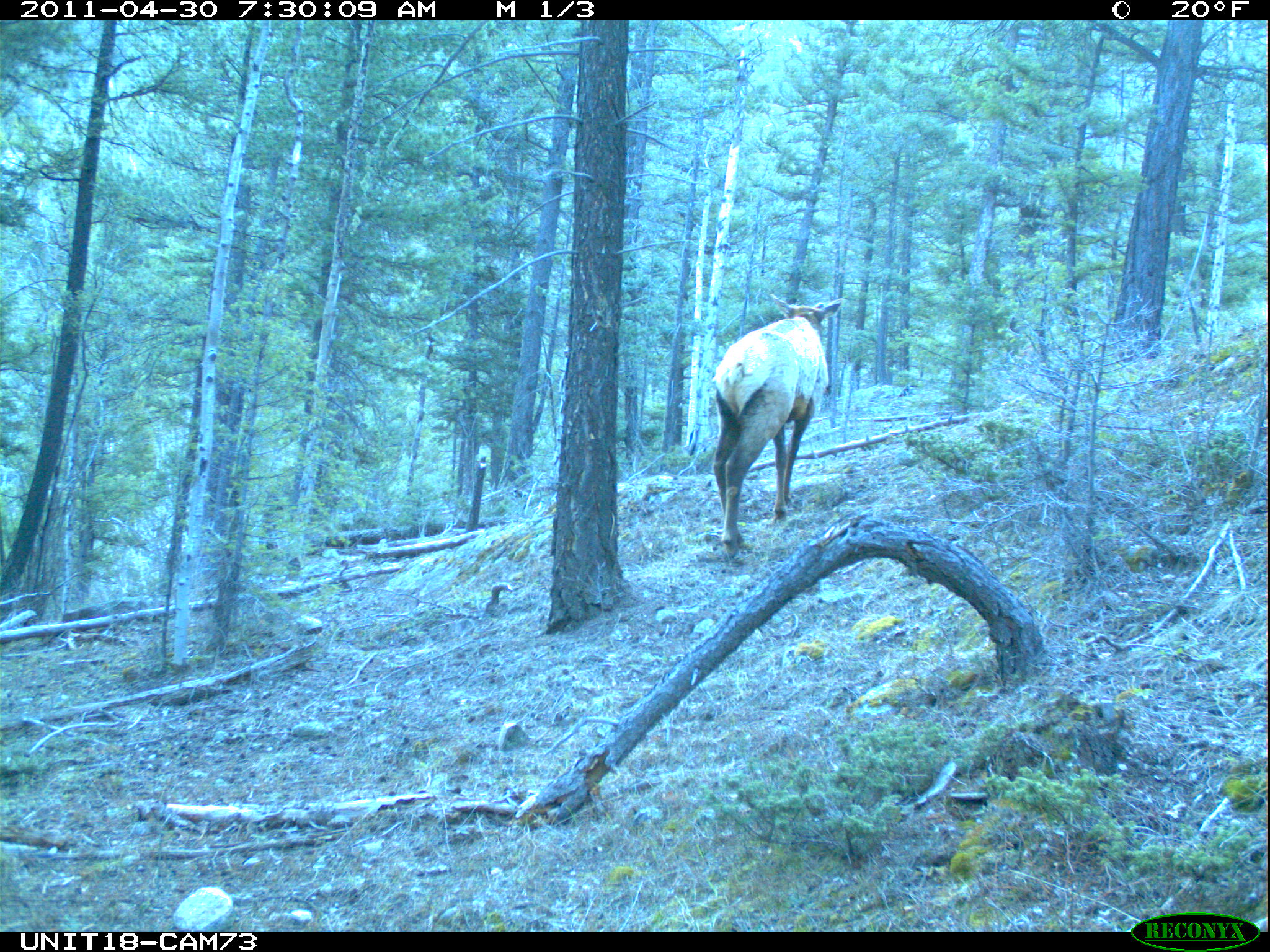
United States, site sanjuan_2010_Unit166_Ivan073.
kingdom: Animalia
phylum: Chordata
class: Mammalia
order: Artiodactyla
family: Cervidae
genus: Cervus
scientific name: Cervus elaphus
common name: red deer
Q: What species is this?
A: Cervus elaphus (red deer).